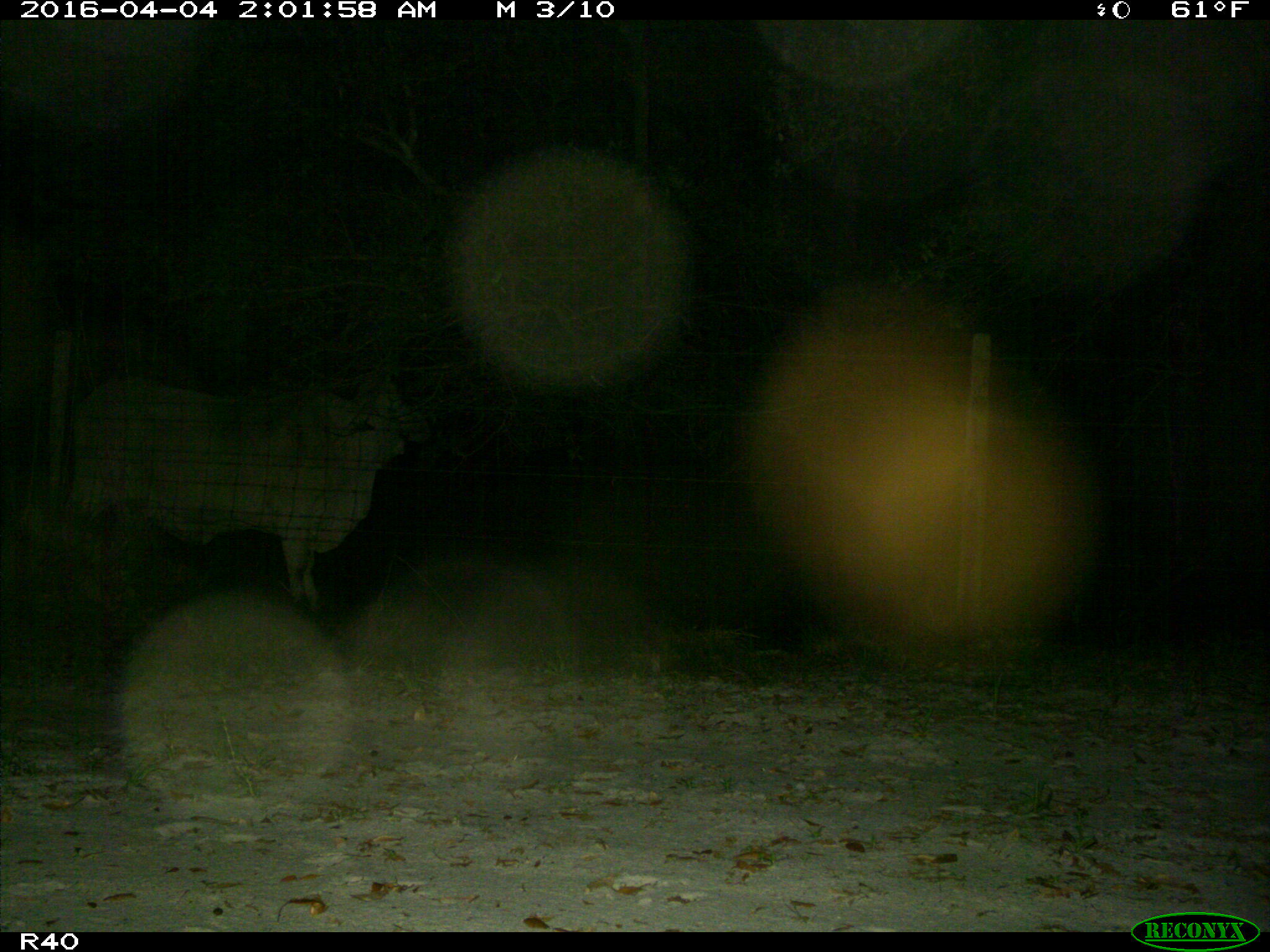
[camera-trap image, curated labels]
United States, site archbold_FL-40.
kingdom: Animalia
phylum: Chordata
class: Mammalia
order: Artiodactyla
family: Bovidae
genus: Bos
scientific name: Bos taurus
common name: domestic cow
Bos taurus (domestic cow).